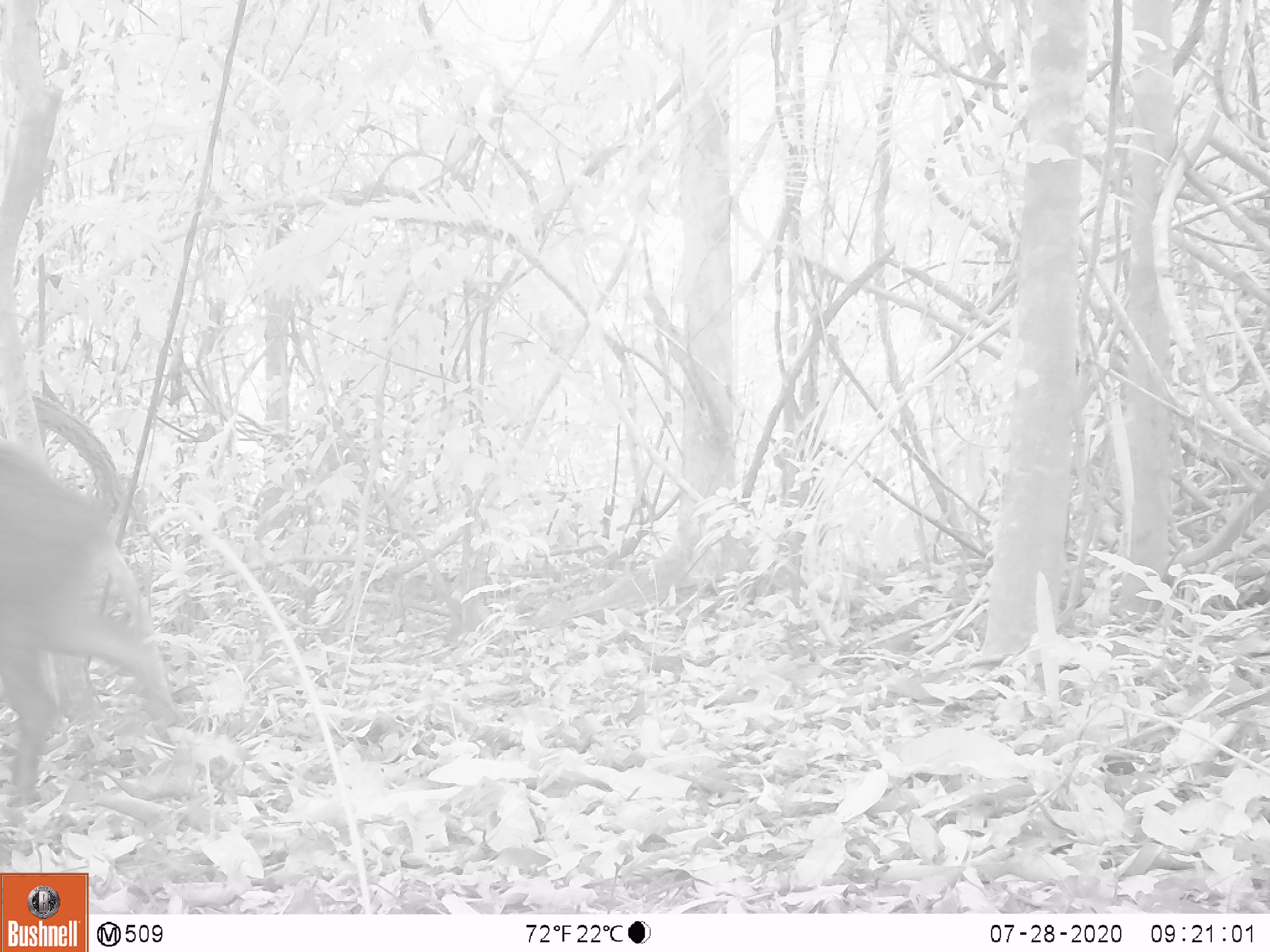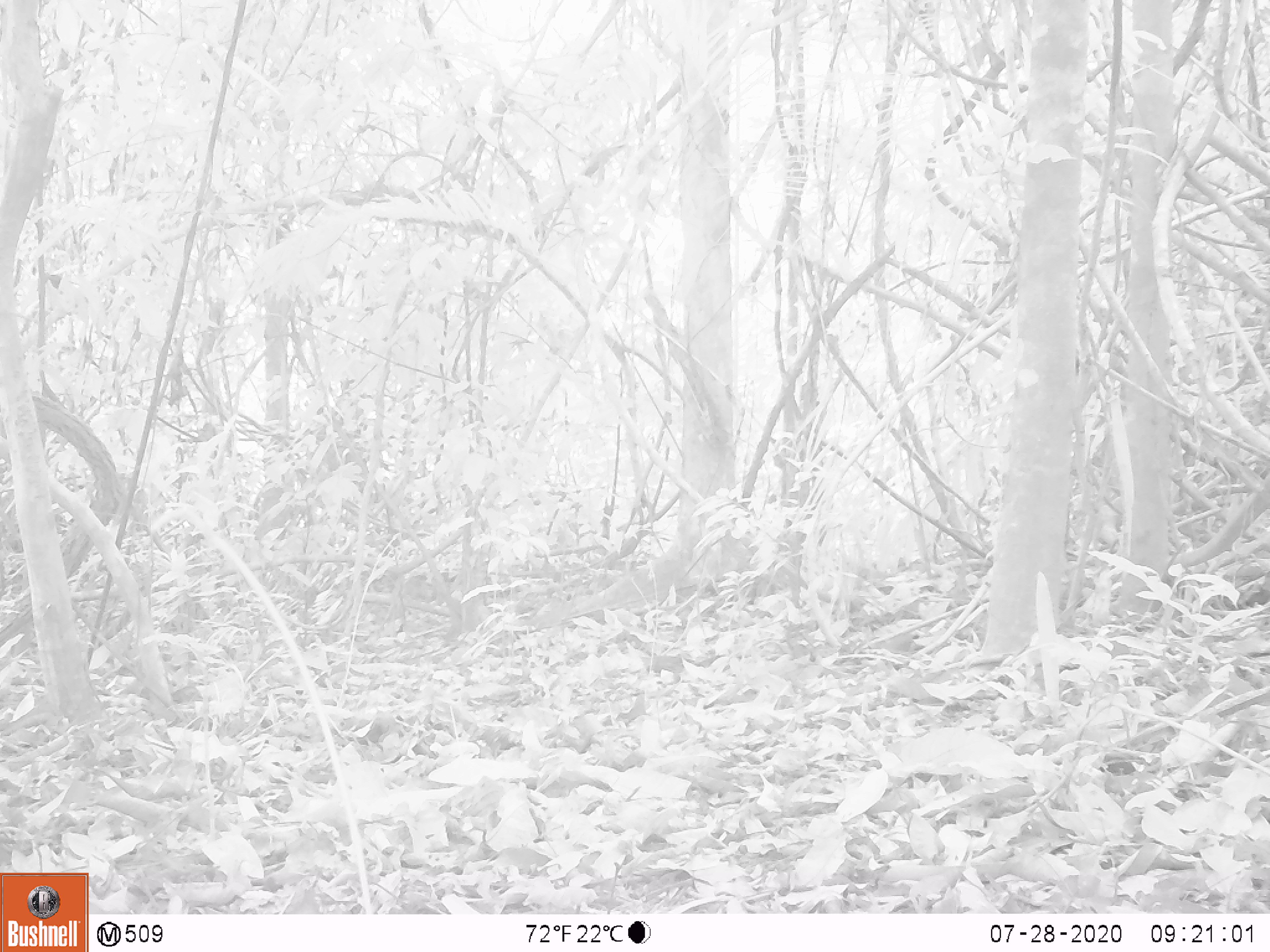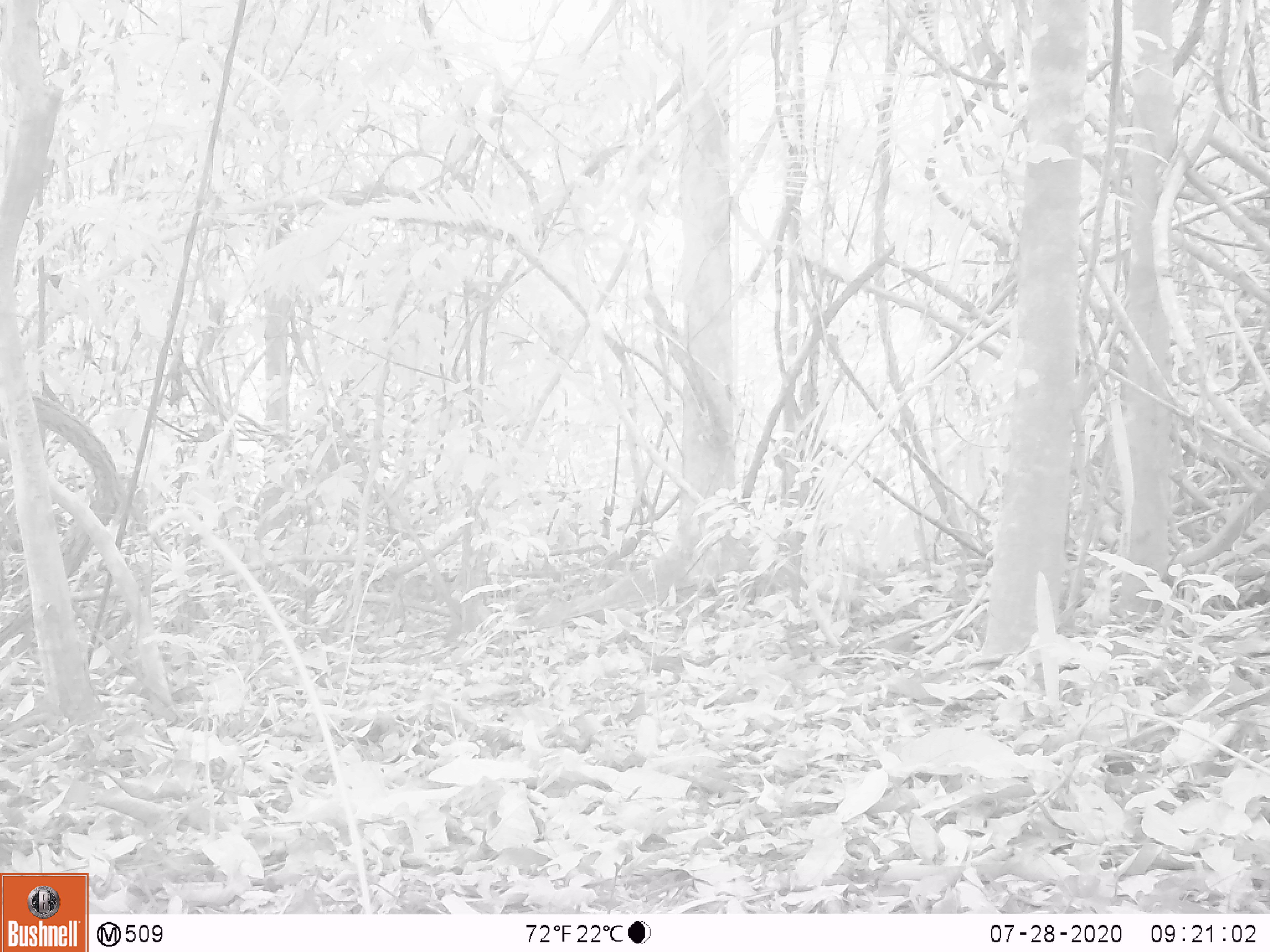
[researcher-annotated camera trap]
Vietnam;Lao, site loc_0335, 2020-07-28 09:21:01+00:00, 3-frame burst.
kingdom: Animalia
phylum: Chordata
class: Mammalia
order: Artiodactyla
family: Suidae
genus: Sus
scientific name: Sus scrofa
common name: eurasian wild pig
Eurasian wild pig (Sus scrofa). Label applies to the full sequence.